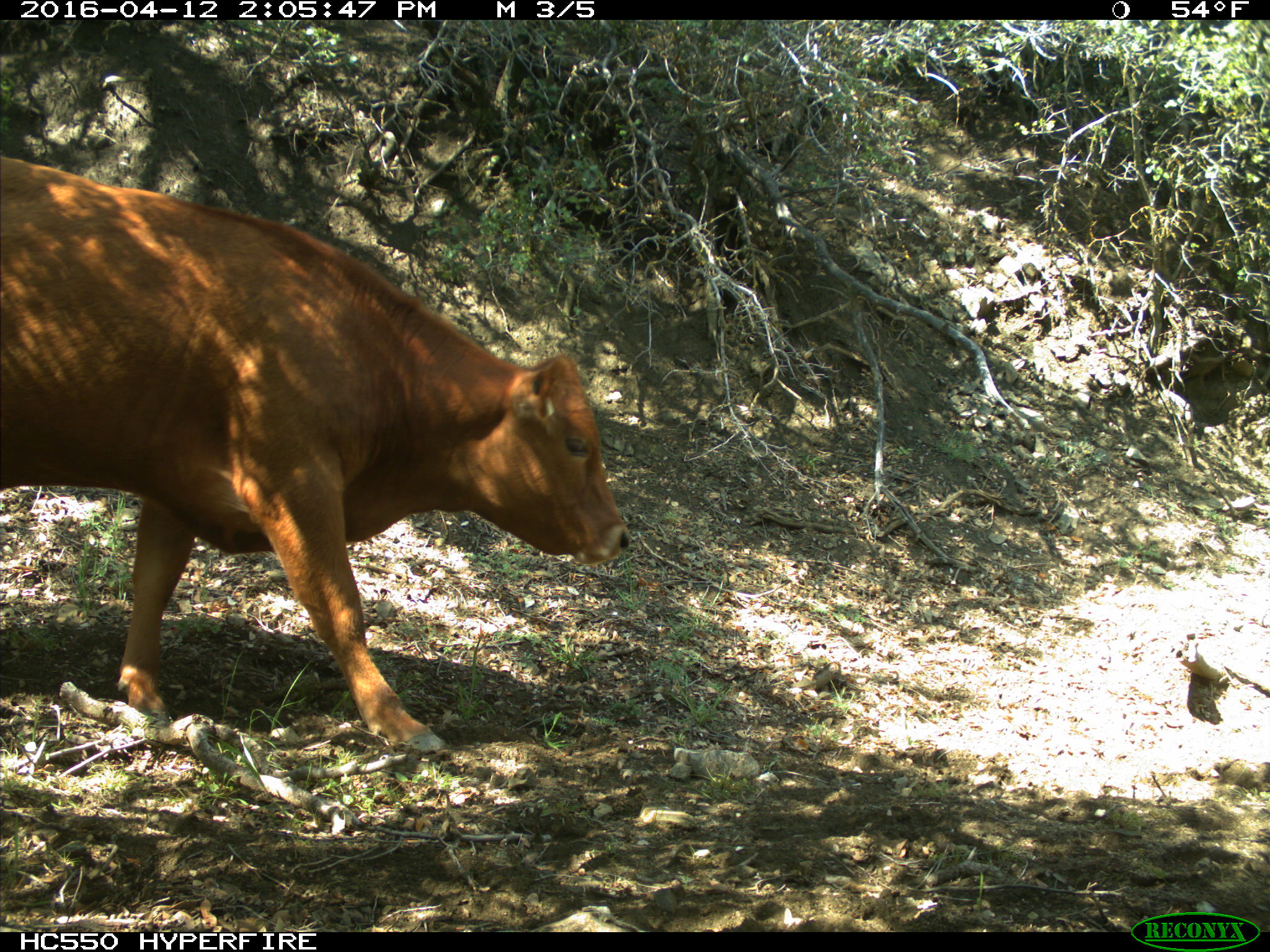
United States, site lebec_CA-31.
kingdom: Animalia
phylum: Chordata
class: Mammalia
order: Artiodactyla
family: Bovidae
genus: Bos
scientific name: Bos taurus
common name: domestic cow